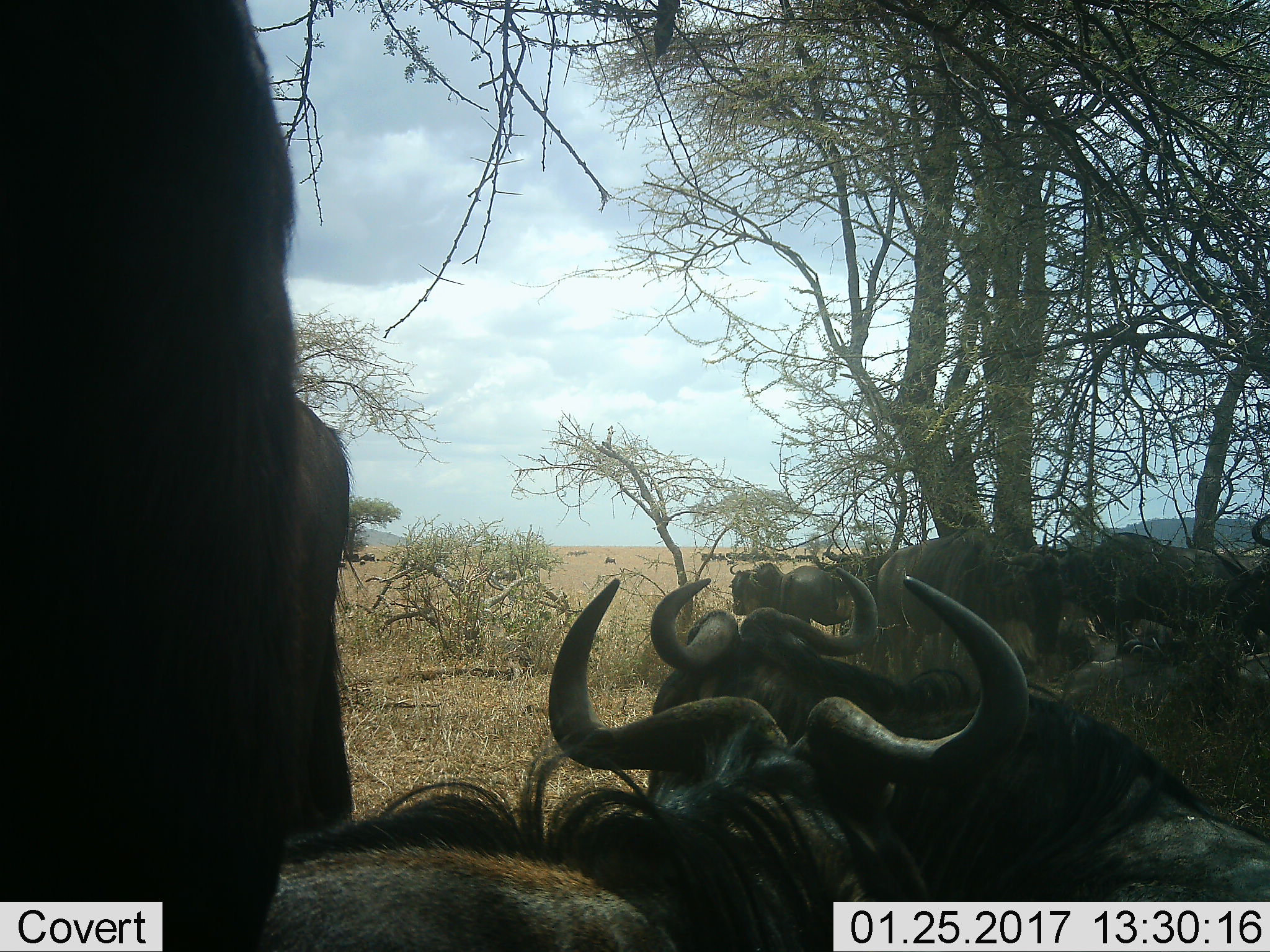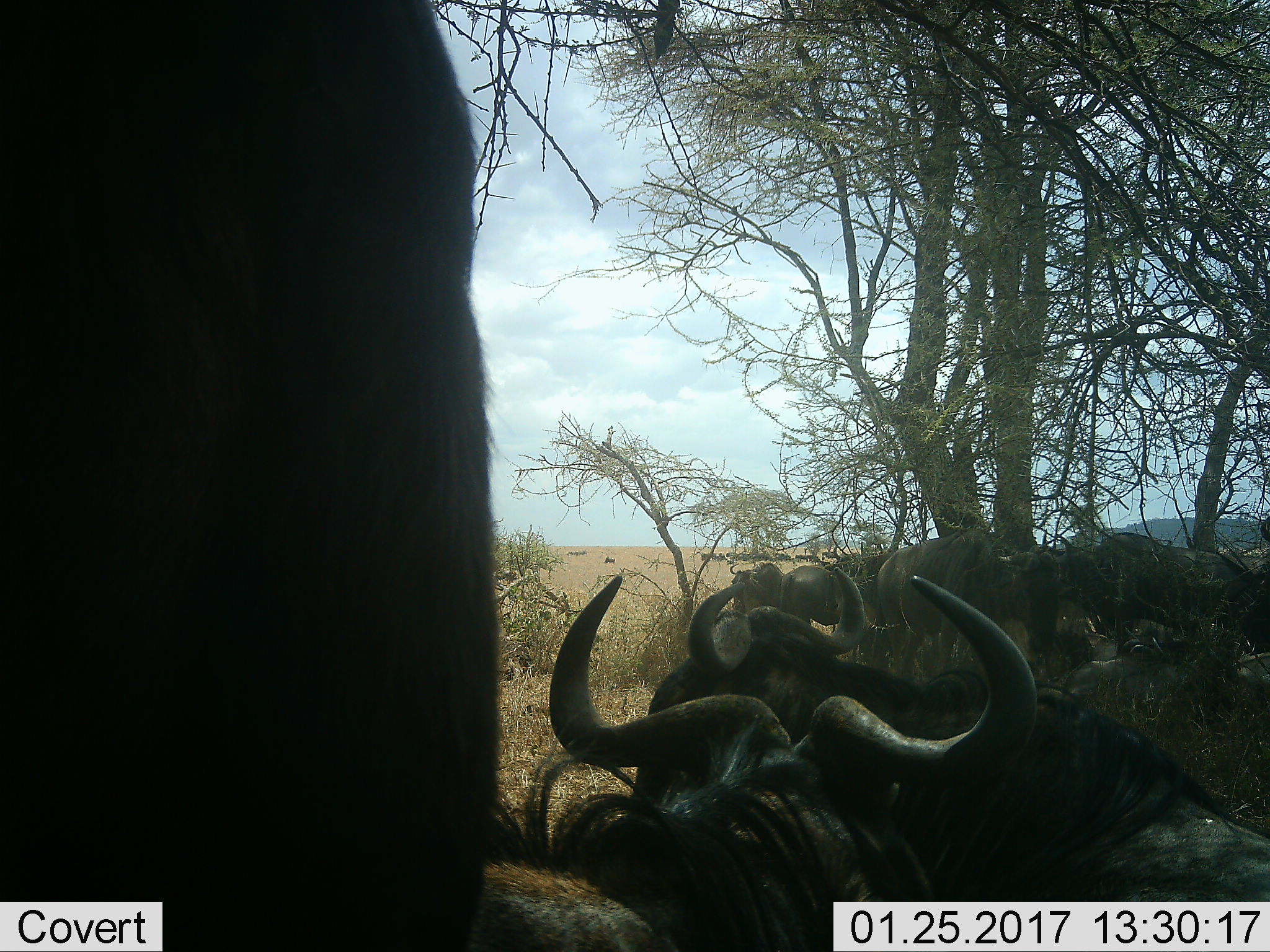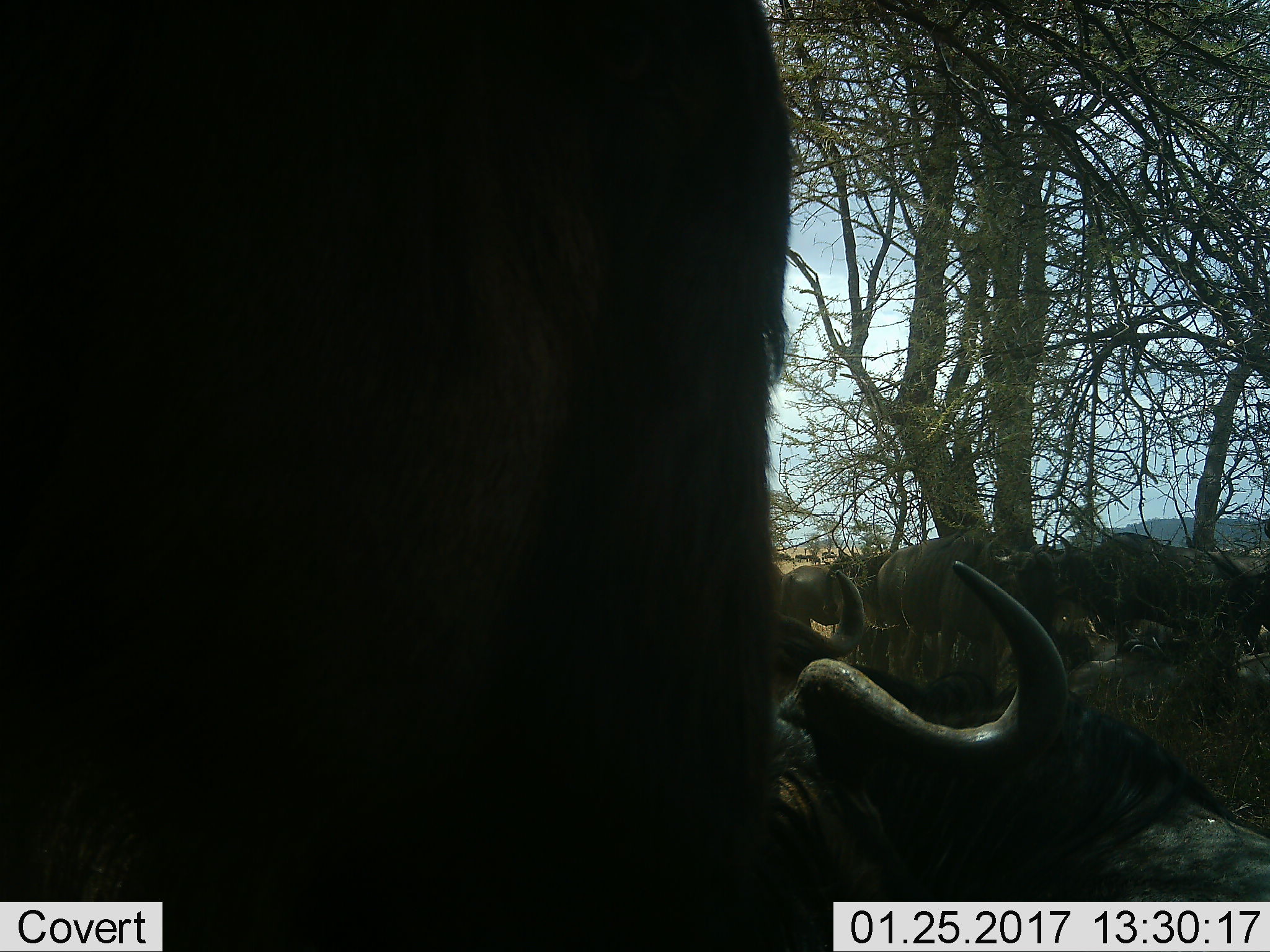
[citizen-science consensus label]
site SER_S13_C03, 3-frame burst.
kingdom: Animalia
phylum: Chordata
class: Mammalia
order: Artiodactyla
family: Bovidae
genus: Connochaetes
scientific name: Connochaetes taurinus taurinus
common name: blue wildebeest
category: wildebeestblue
Wildebeestblue (blue wildebeest) (Connochaetes taurinus taurinus), count 11-50. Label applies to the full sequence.